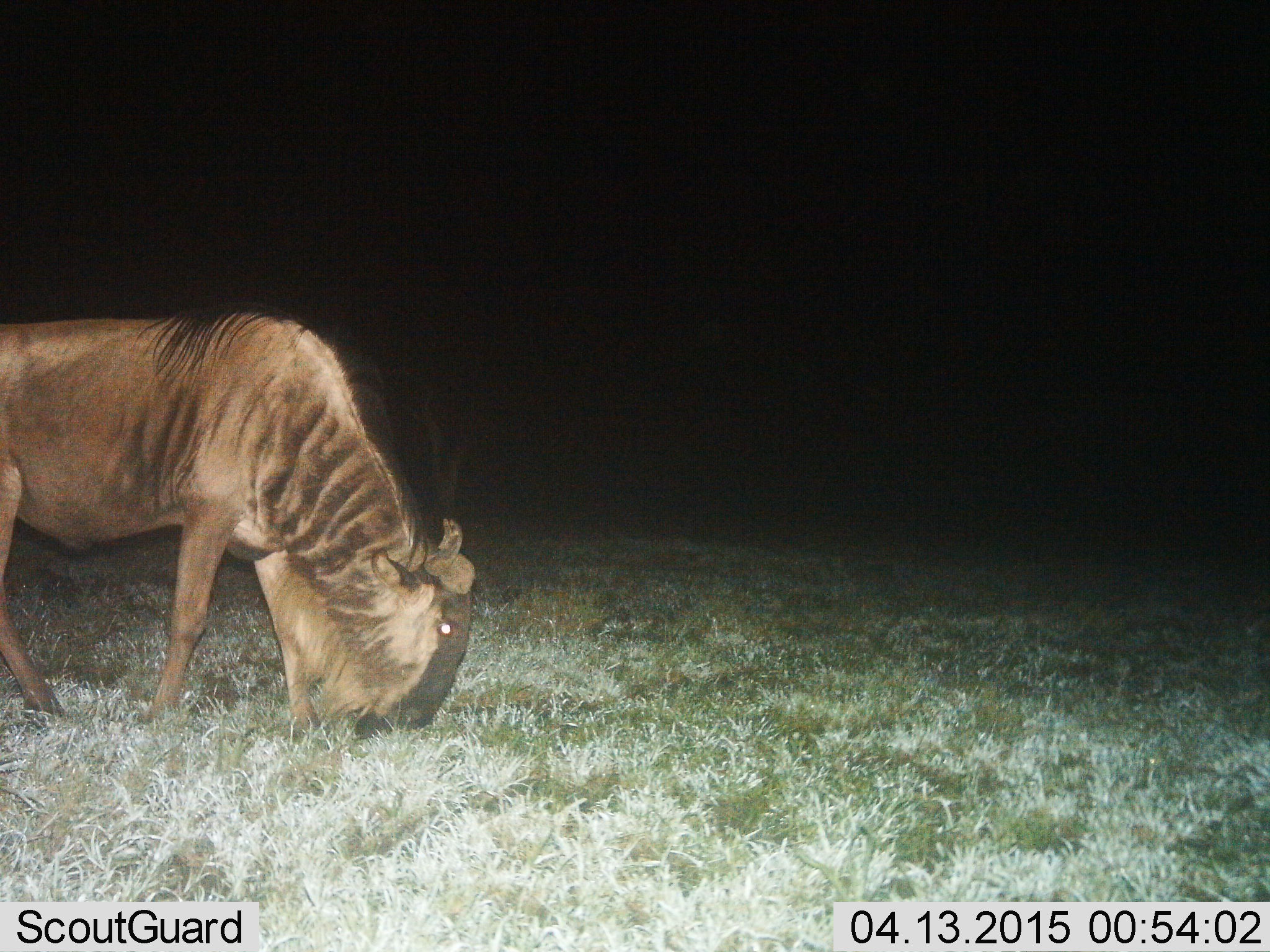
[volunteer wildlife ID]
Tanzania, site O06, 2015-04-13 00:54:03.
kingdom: Animalia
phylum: Chordata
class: Mammalia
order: Artiodactyla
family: Bovidae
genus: Connochaetes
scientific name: Connochaetes taurinus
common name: blue wildebeest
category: wildebeest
Wildebeest (blue wildebeest) (Connochaetes taurinus), count 1. Behavior (volunteer vote fractions): standing 20%, resting 0%, moving 0%, interacting 0%. Young present (vote fraction): 0%. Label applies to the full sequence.